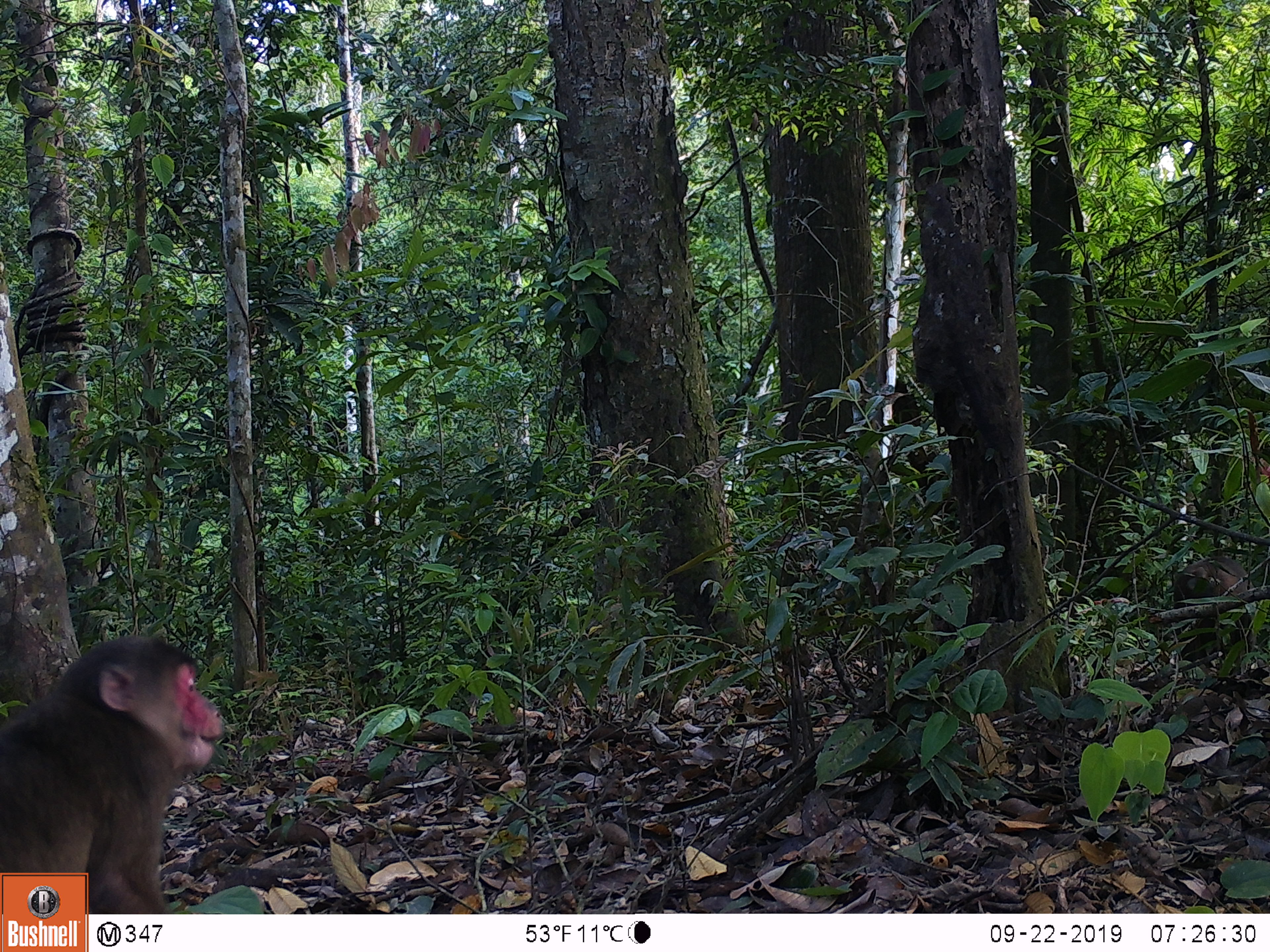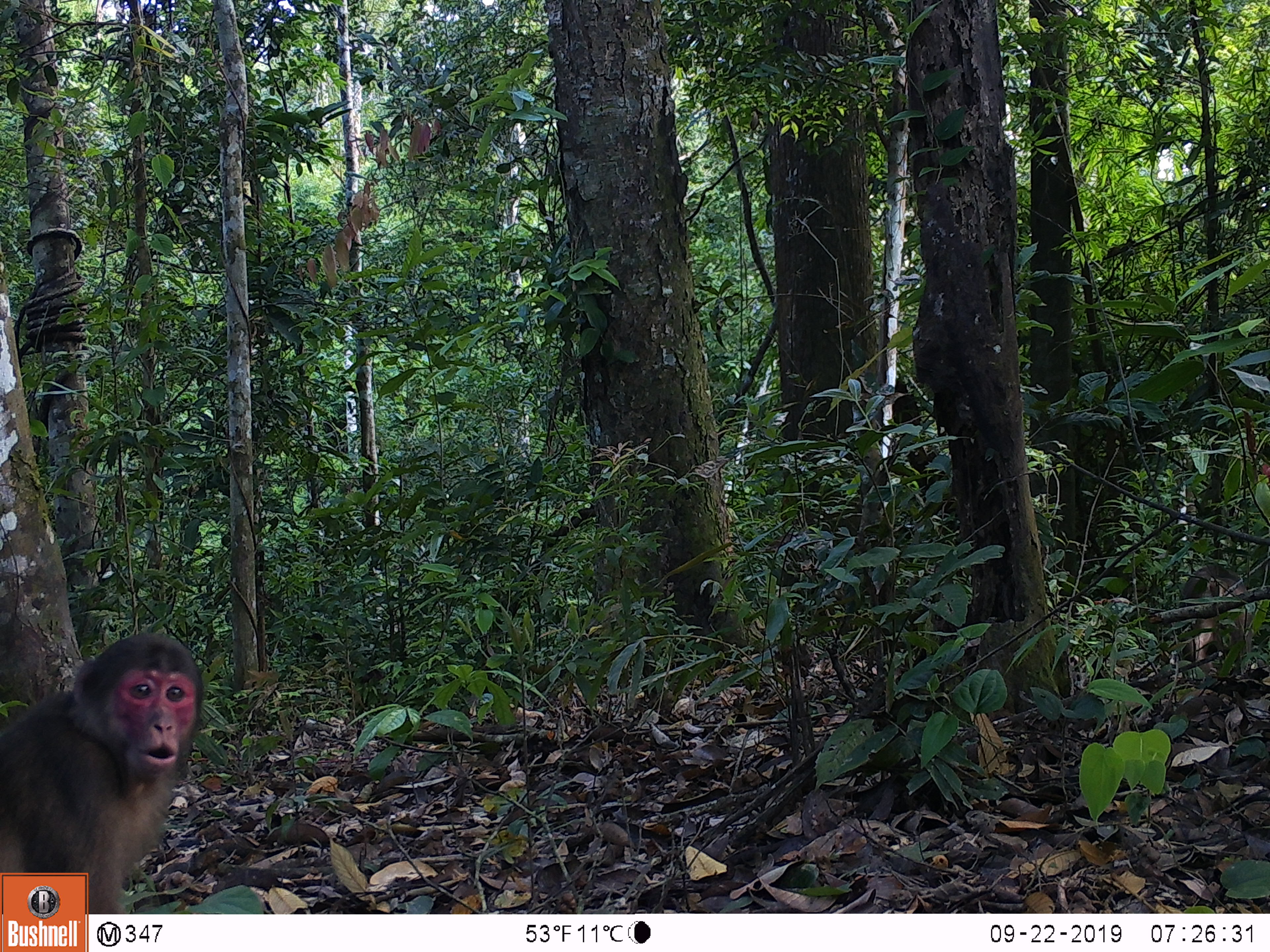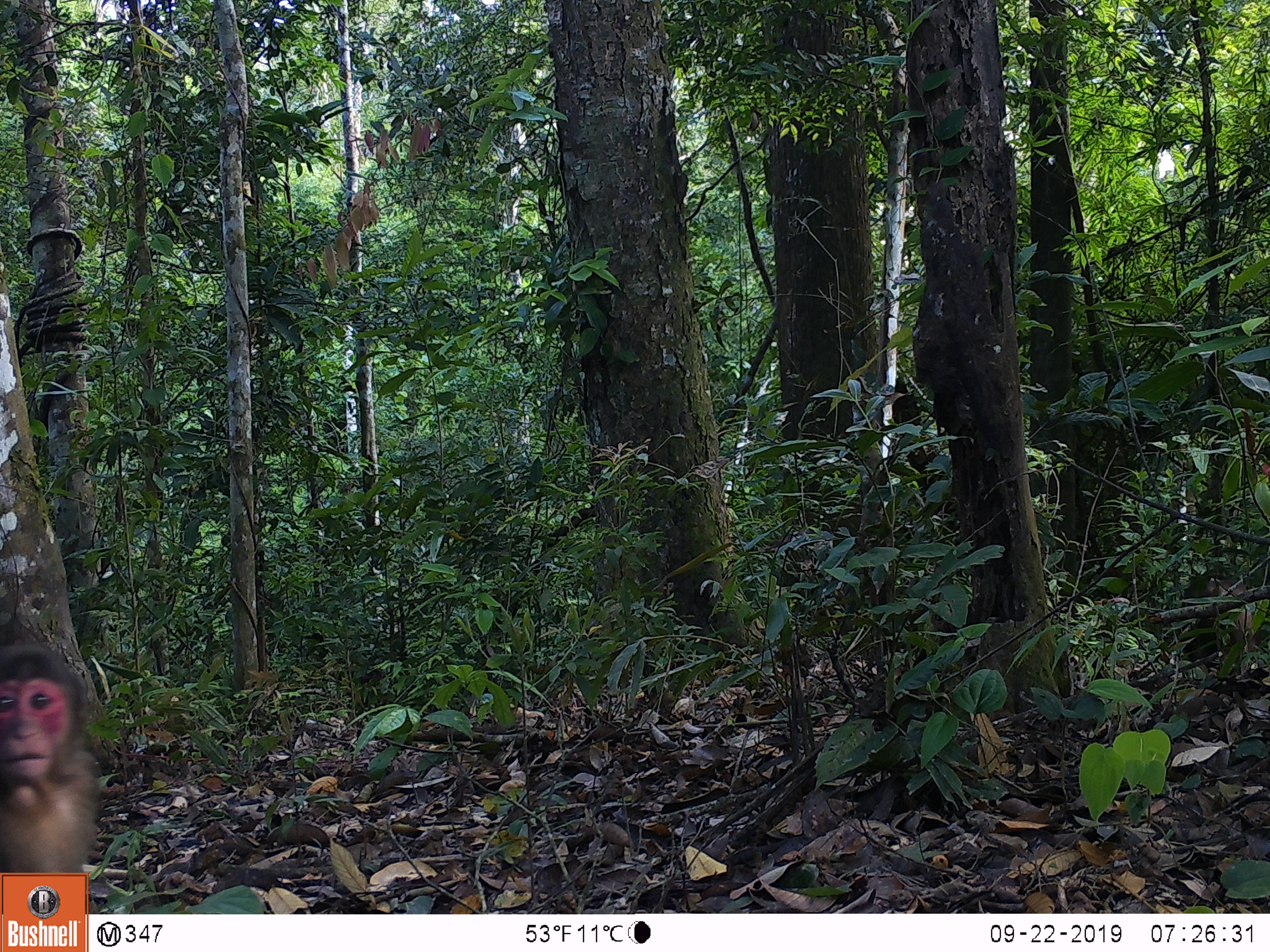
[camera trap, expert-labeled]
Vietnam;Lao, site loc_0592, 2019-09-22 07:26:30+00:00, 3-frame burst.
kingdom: Animalia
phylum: Chordata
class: Mammalia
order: Primates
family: Cercopithecidae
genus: Macaca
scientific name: Macaca arctoides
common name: stump-tailed macaque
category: stump tailed macaque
Stump tailed macaque (stump-tailed macaque) (Macaca arctoides). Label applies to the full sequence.